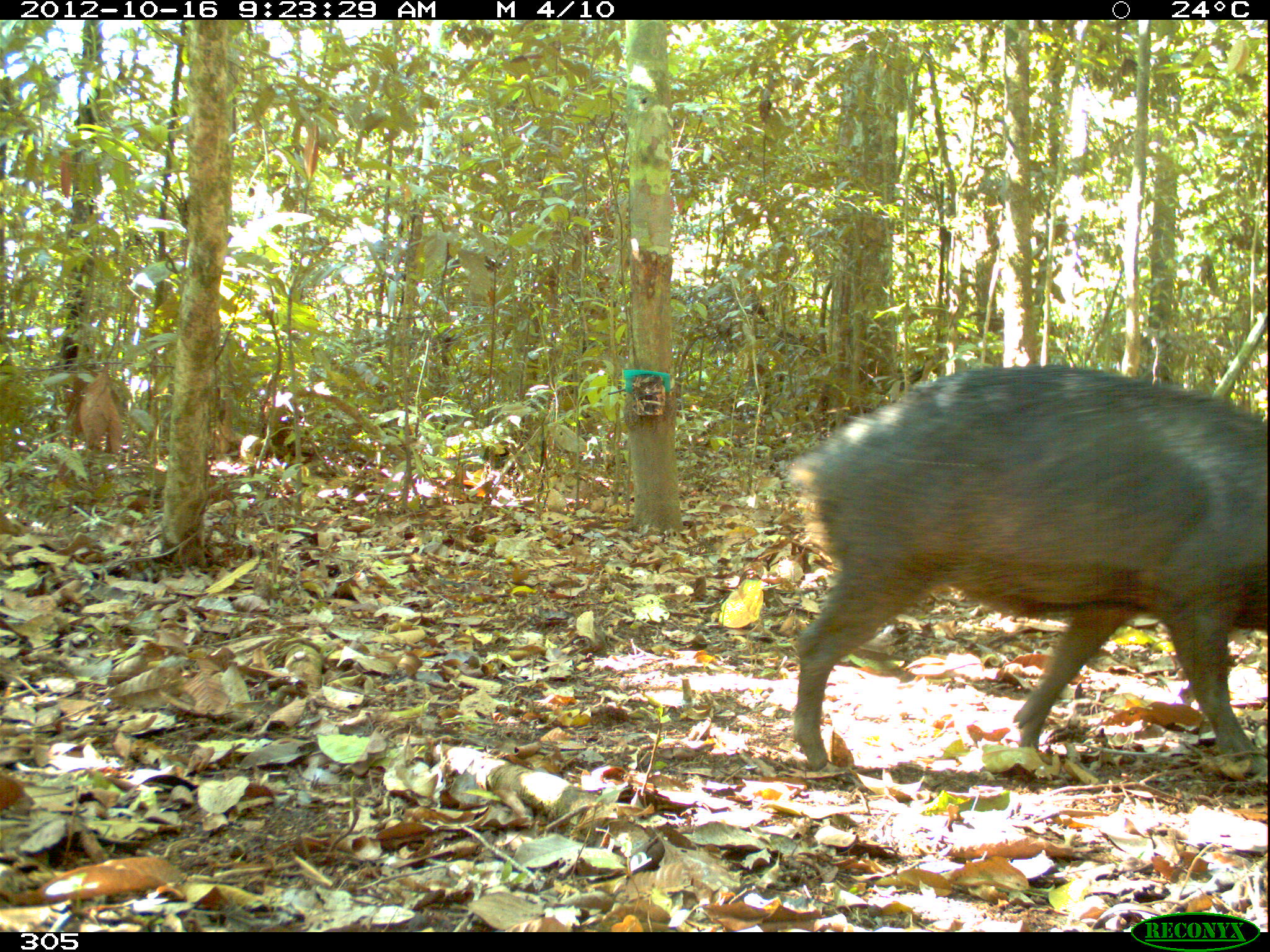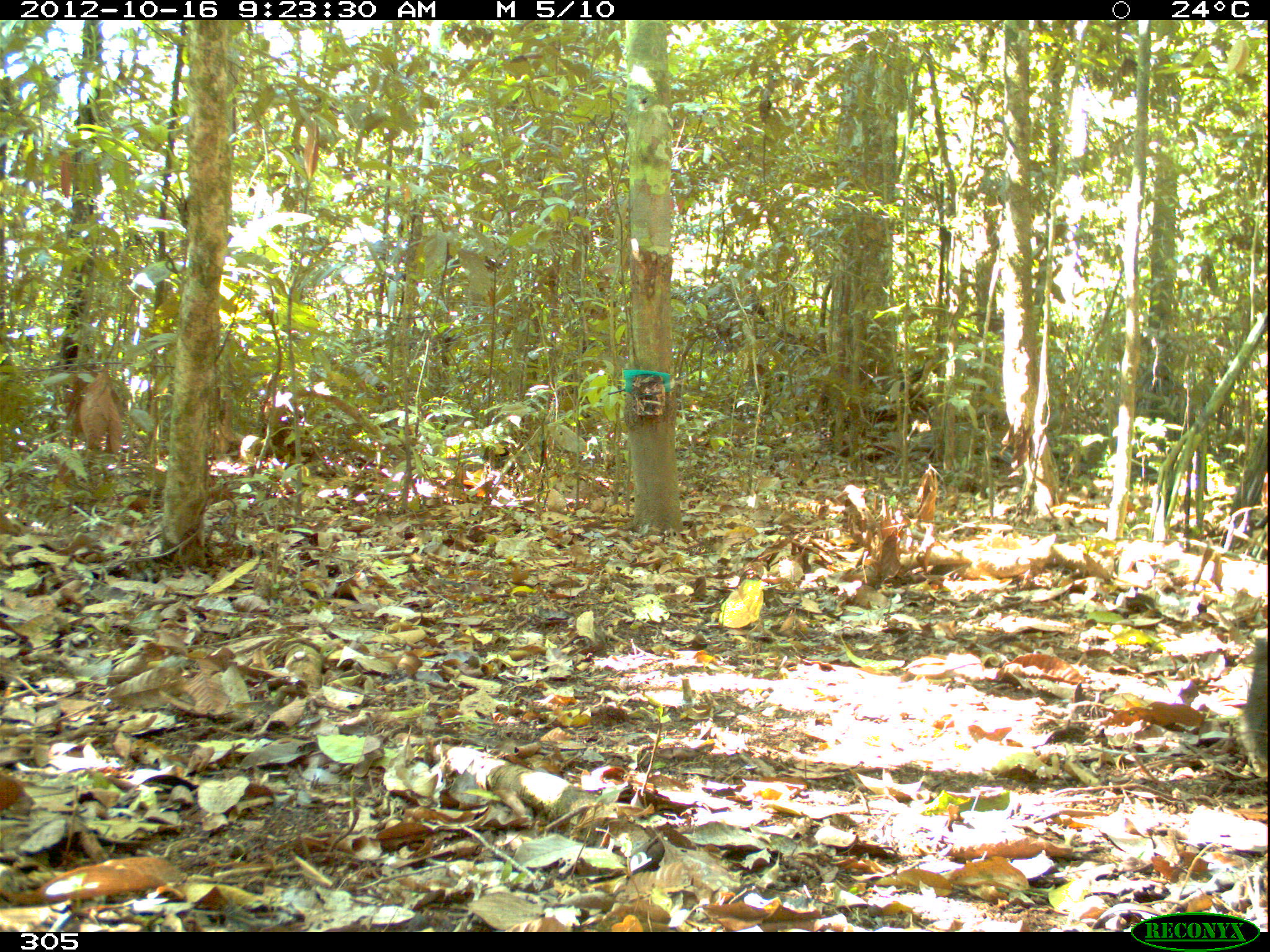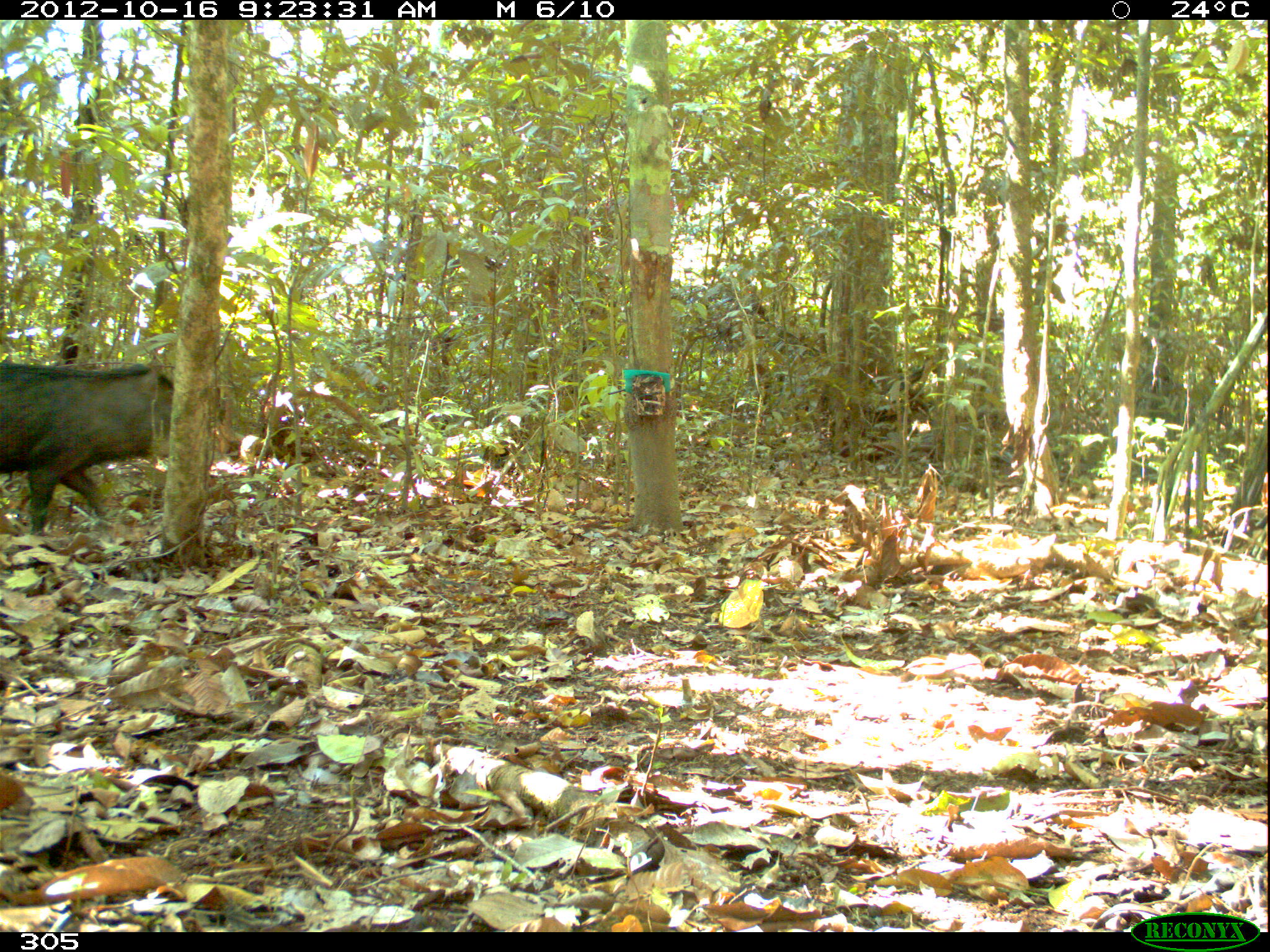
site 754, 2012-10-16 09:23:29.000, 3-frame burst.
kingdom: Animalia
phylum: Chordata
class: Mammalia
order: Artiodactyla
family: Tayassuidae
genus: Tayassu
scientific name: Tayassu pecari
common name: white-lipped peccary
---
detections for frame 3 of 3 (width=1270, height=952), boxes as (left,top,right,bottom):
tayassu pecari: (0,351,170,536)